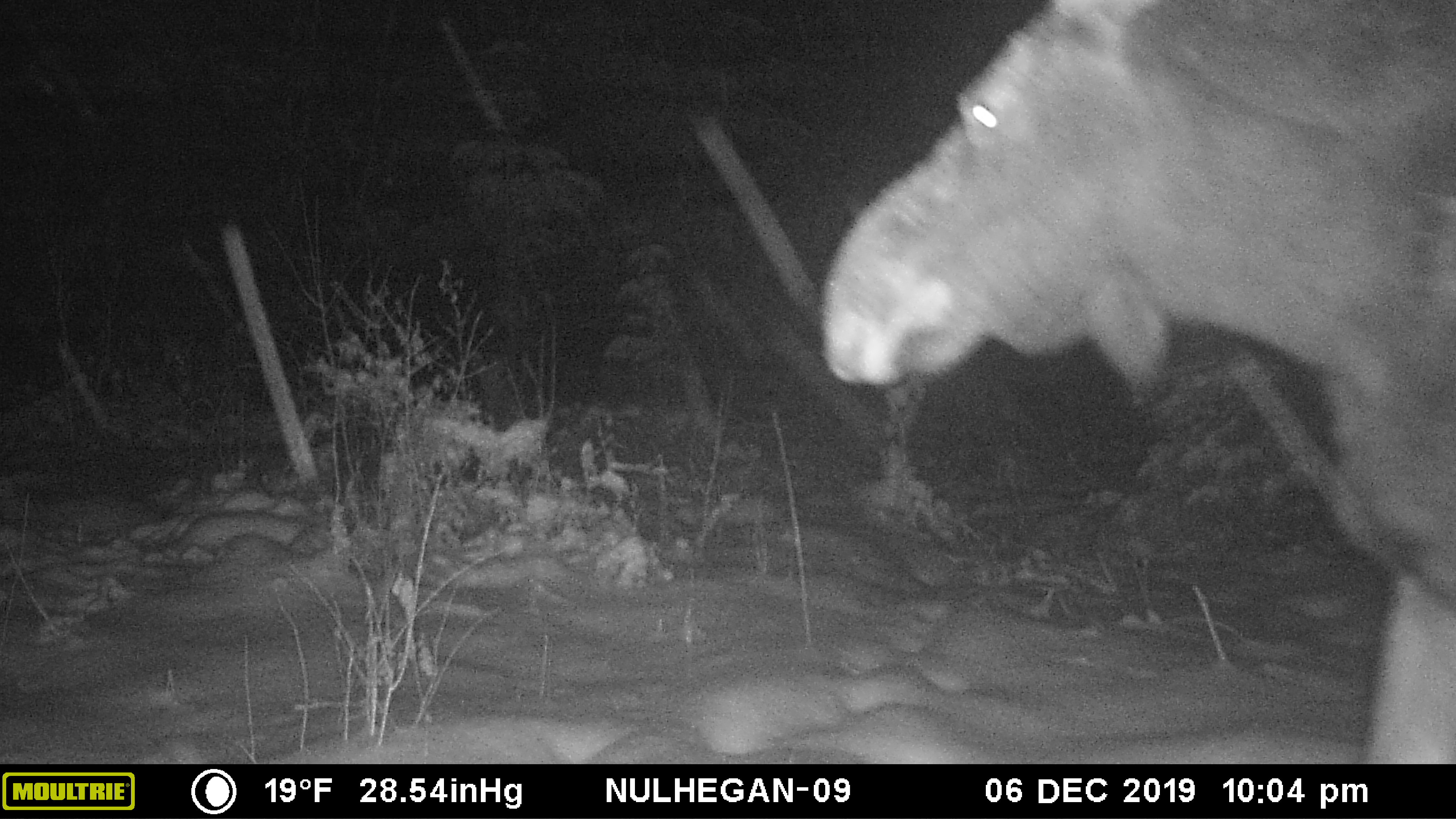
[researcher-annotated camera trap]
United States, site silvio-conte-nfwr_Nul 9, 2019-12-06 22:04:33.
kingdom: Animalia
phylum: Chordata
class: Mammalia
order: Artiodactyla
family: Cervidae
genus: Alces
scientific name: Alces alces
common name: moose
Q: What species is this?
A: Moose (Alces alces).